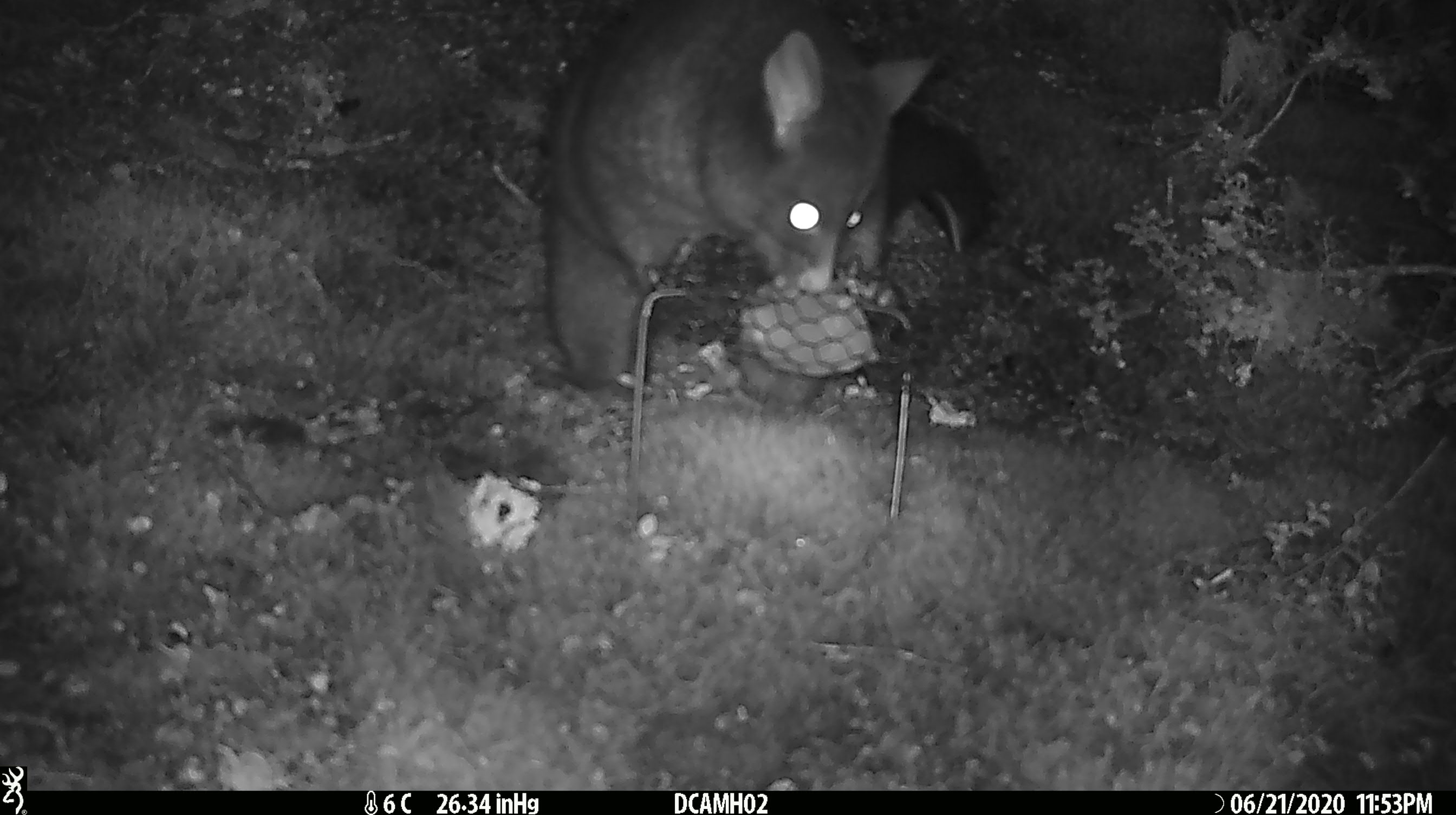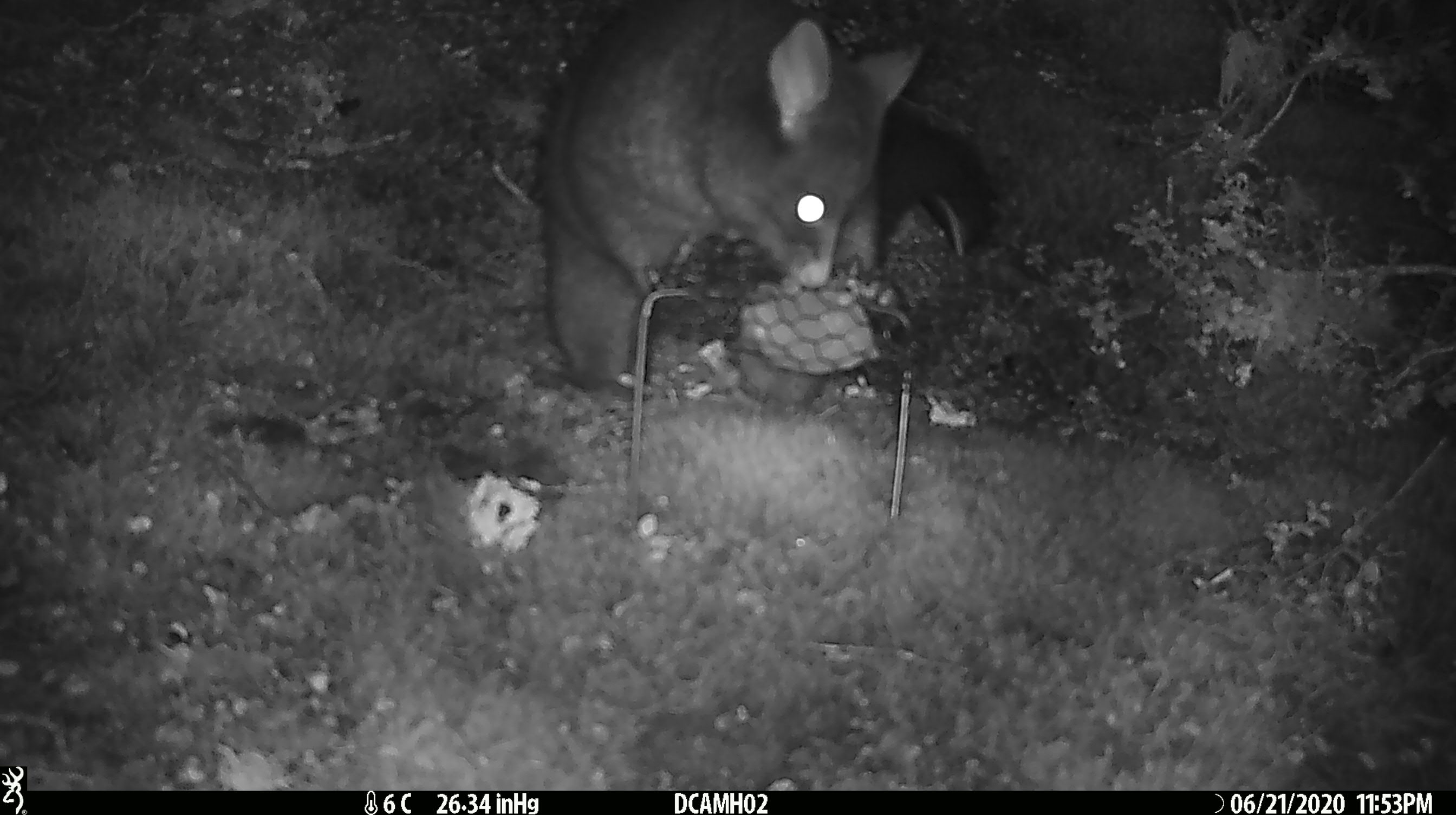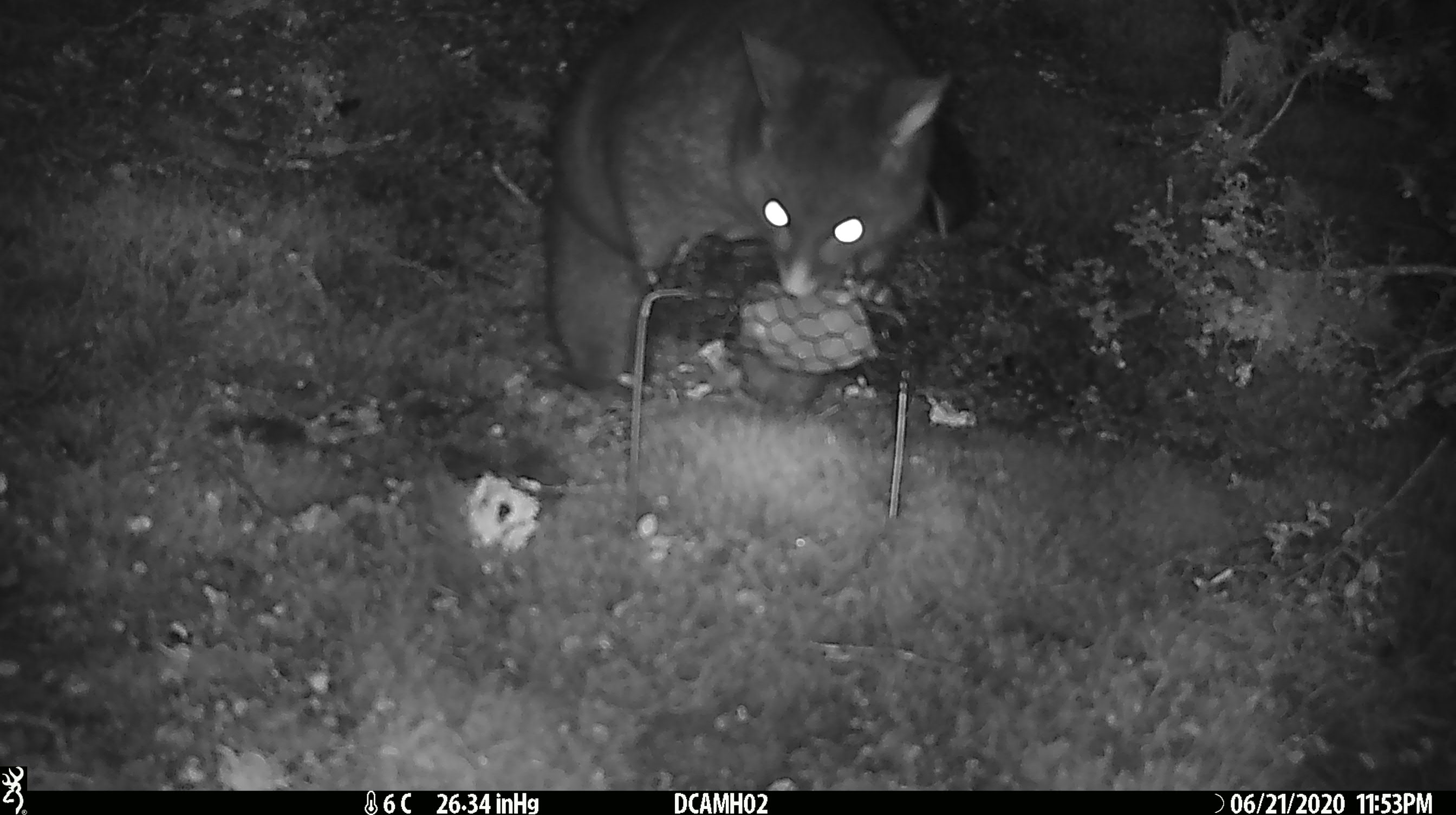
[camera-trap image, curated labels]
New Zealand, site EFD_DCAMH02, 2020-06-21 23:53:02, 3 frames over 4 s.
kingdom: Animalia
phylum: Chordata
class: Mammalia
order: Diprotodontia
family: Phalangeridae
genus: Trichosurus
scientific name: Trichosurus vulpecula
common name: common brushtail possum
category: possum